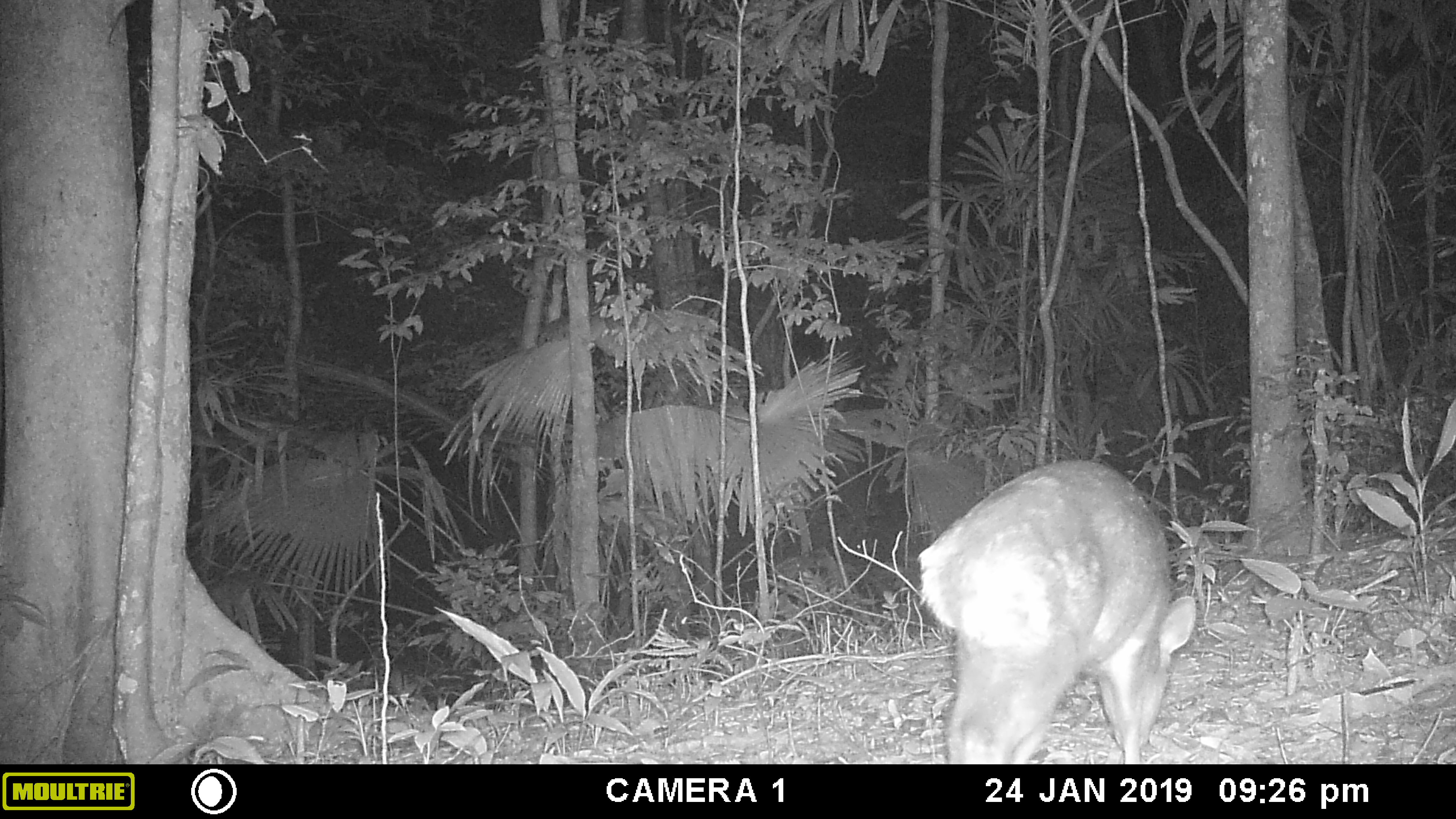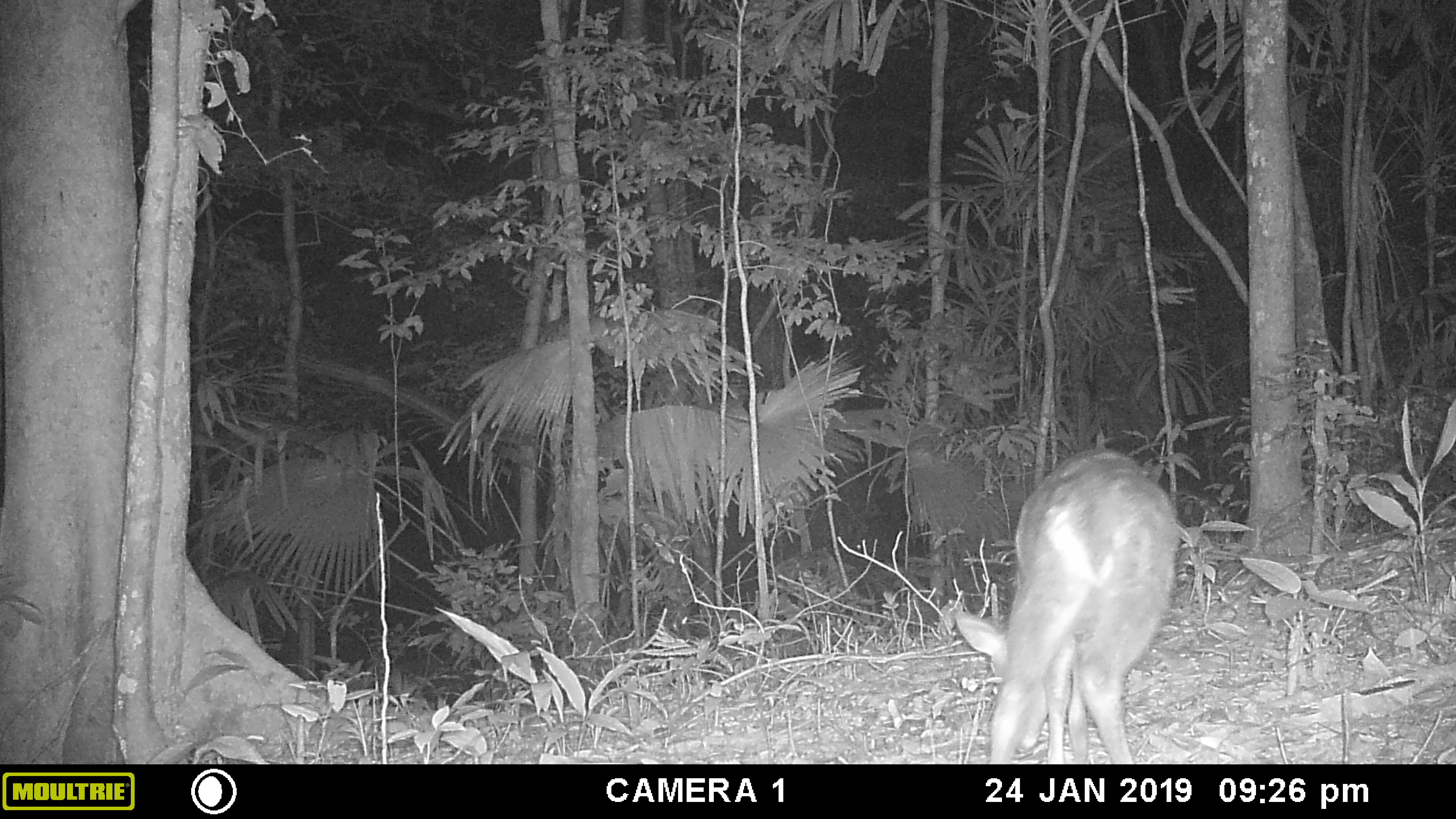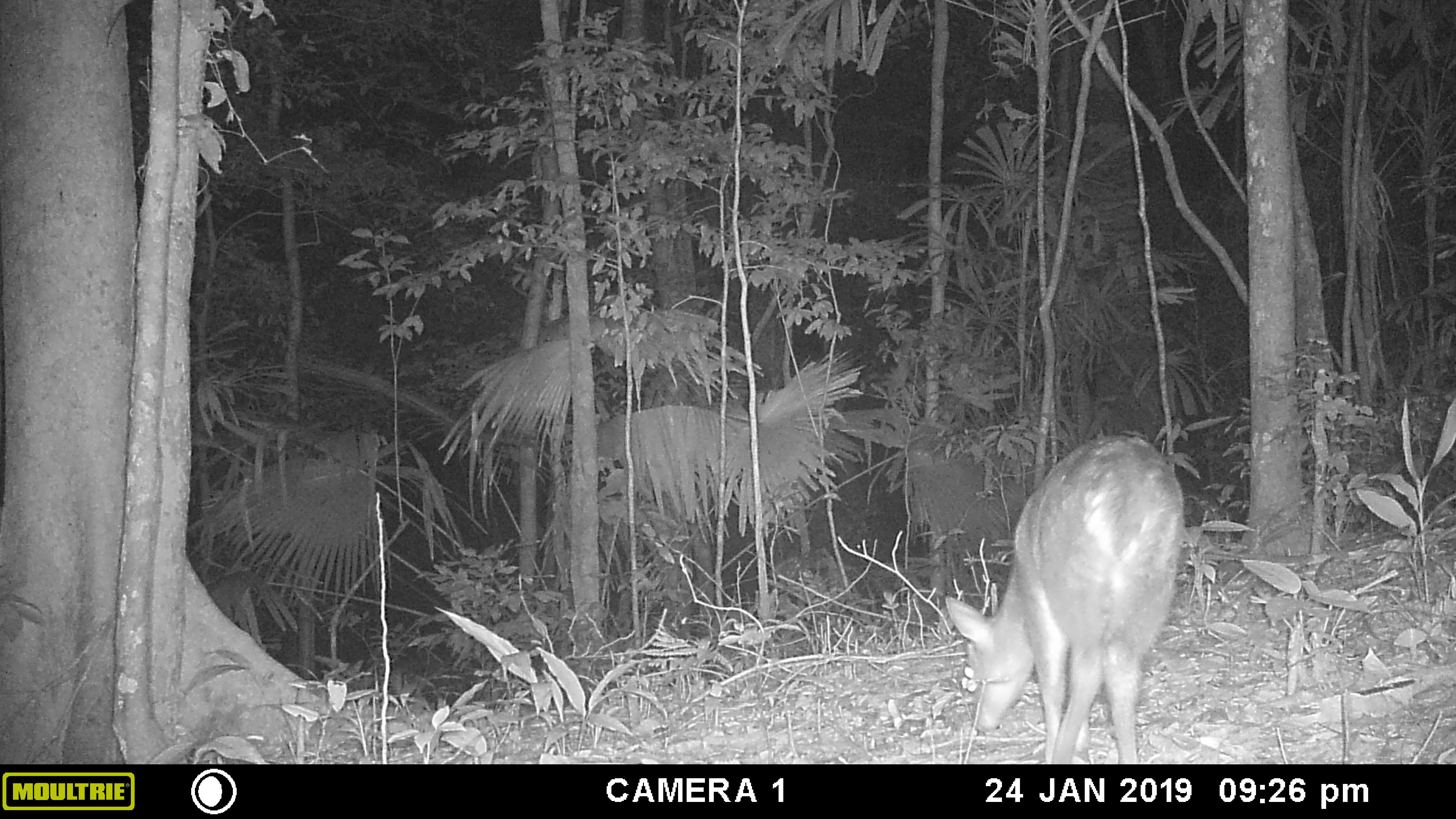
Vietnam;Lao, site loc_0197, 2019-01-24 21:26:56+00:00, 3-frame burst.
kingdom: Animalia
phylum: Chordata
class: Mammalia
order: Artiodactyla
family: Cervidae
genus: Muntiacus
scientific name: Muntiacus vuquangensis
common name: large-antlered muntjac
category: large antlered muntjac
Large antlered muntjac (large-antlered muntjac) (Muntiacus vuquangensis). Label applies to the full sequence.